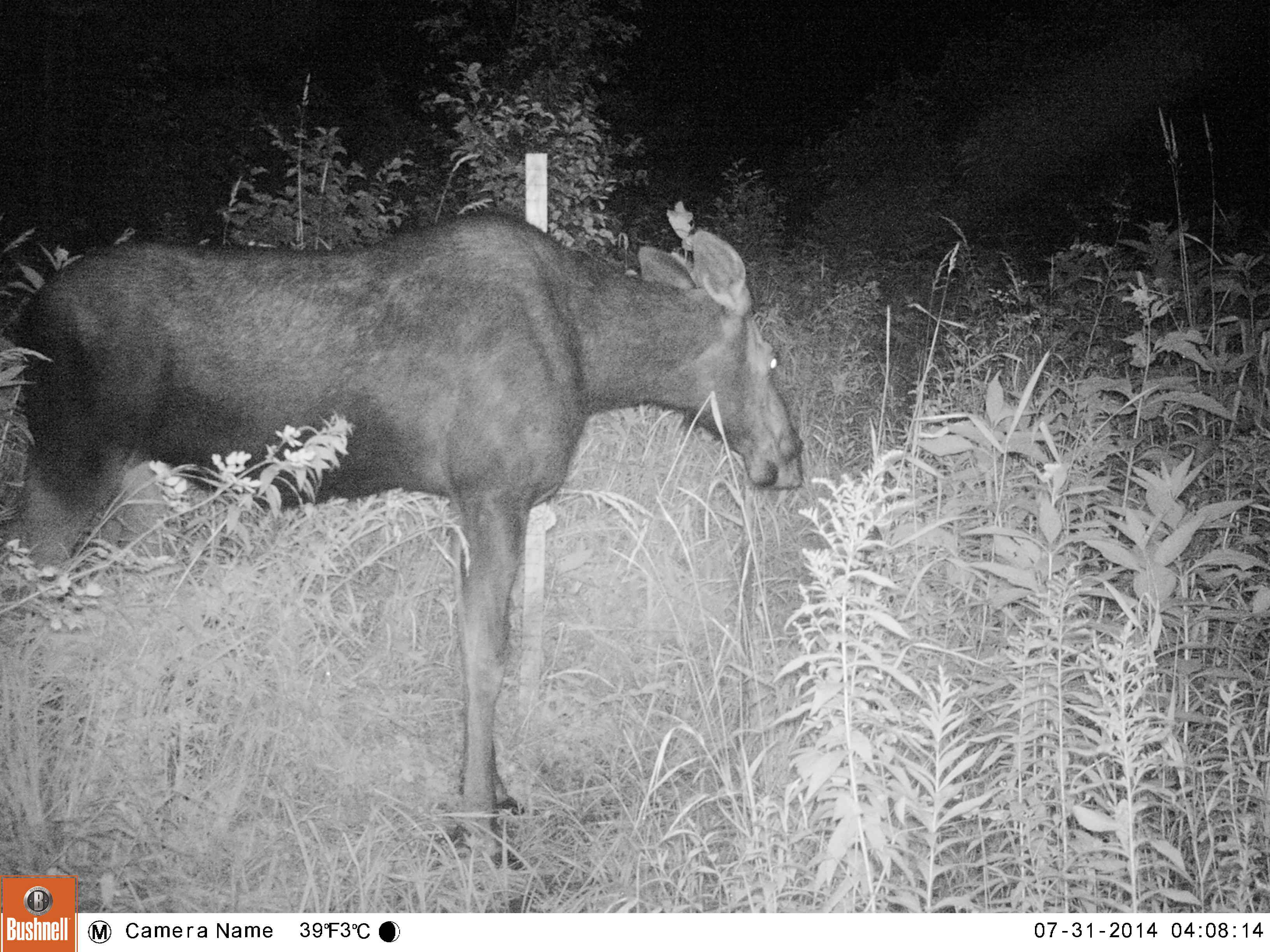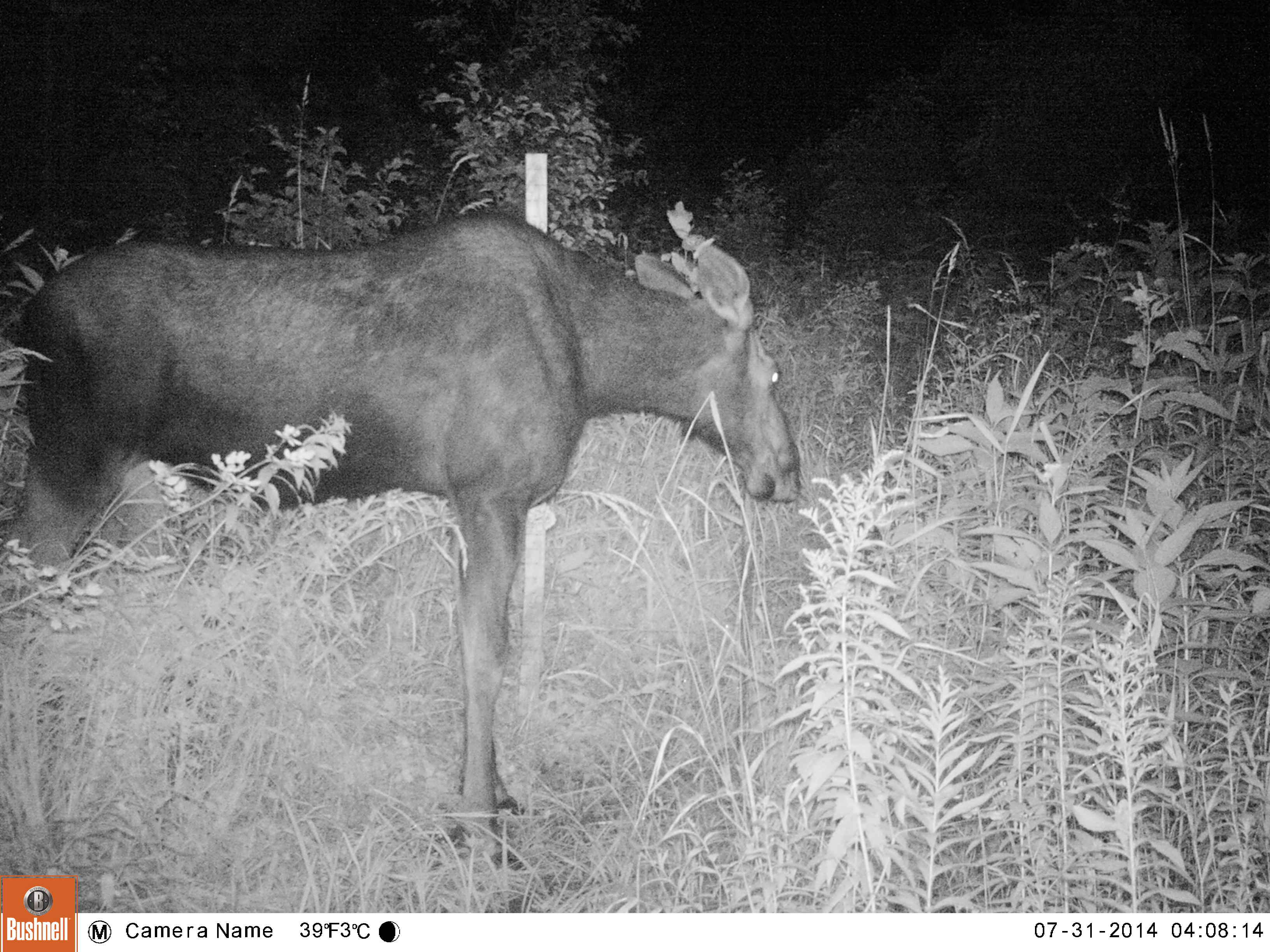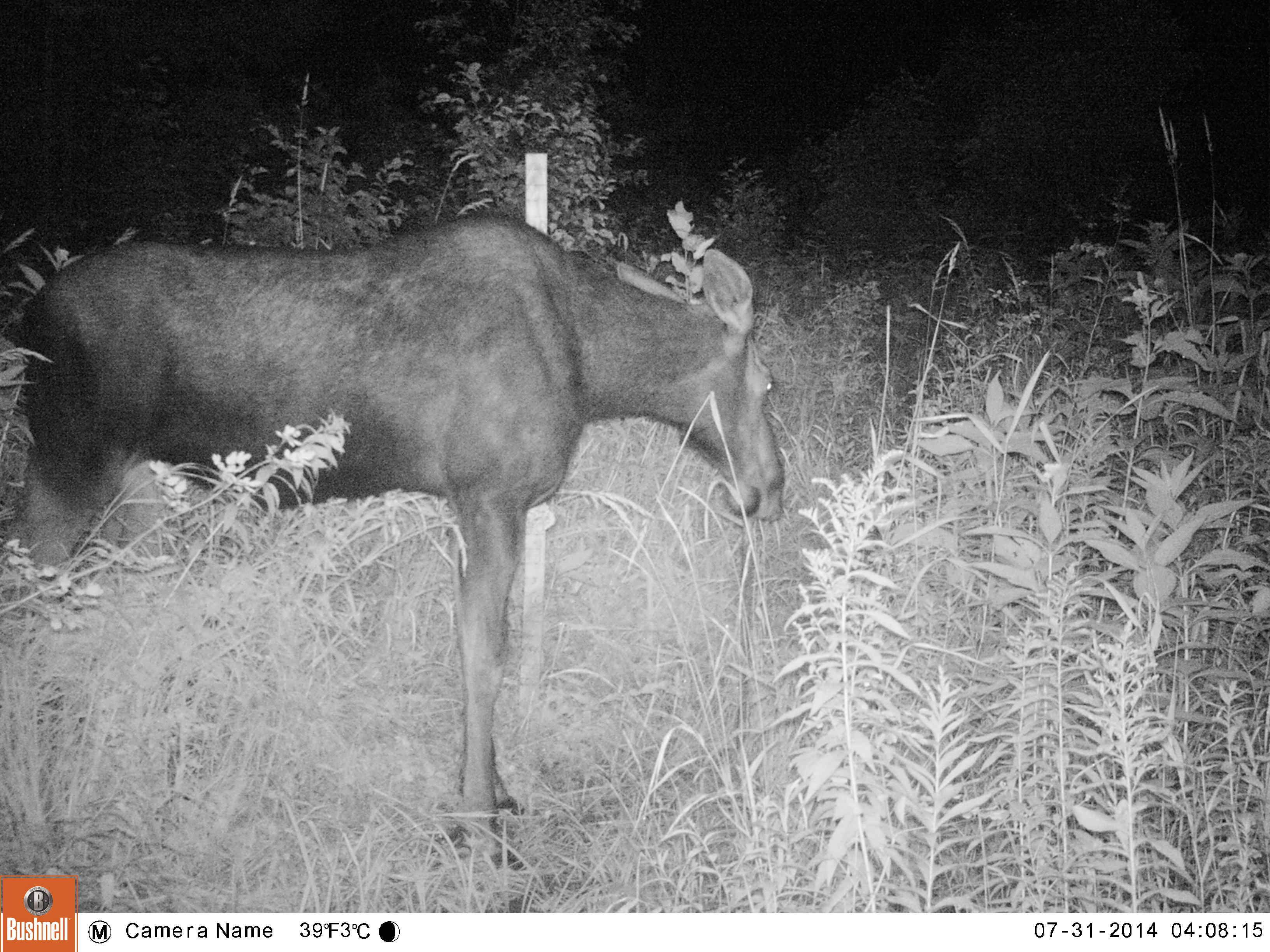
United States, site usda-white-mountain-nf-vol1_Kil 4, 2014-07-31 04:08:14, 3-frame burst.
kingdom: Animalia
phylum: Chordata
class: Mammalia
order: Artiodactyla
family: Cervidae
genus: Alces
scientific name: Alces alces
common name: moose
Moose (Alces alces).